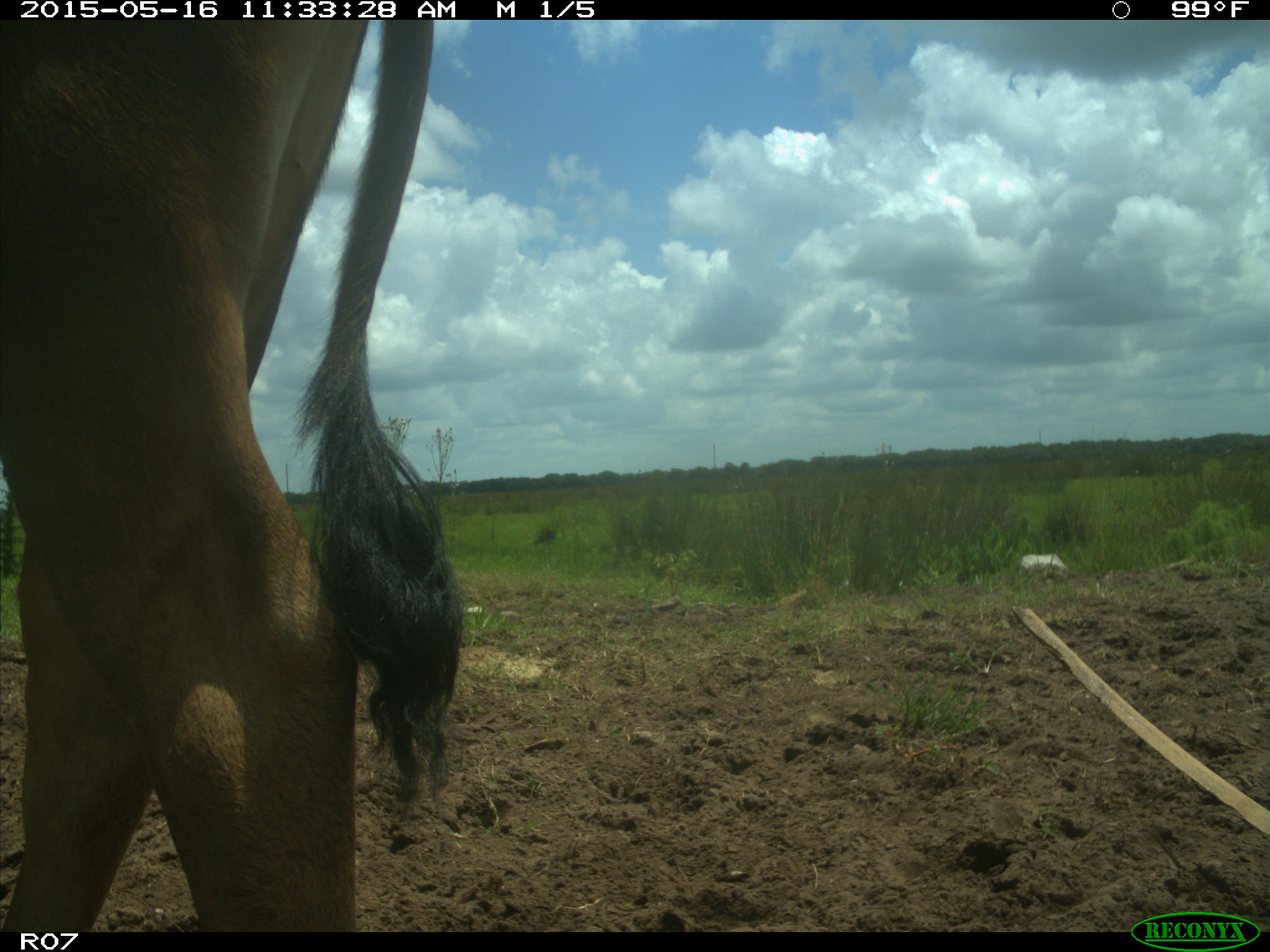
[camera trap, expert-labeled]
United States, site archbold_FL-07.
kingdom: Animalia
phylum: Chordata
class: Mammalia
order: Artiodactyla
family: Bovidae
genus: Bos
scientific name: Bos taurus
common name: domestic cow